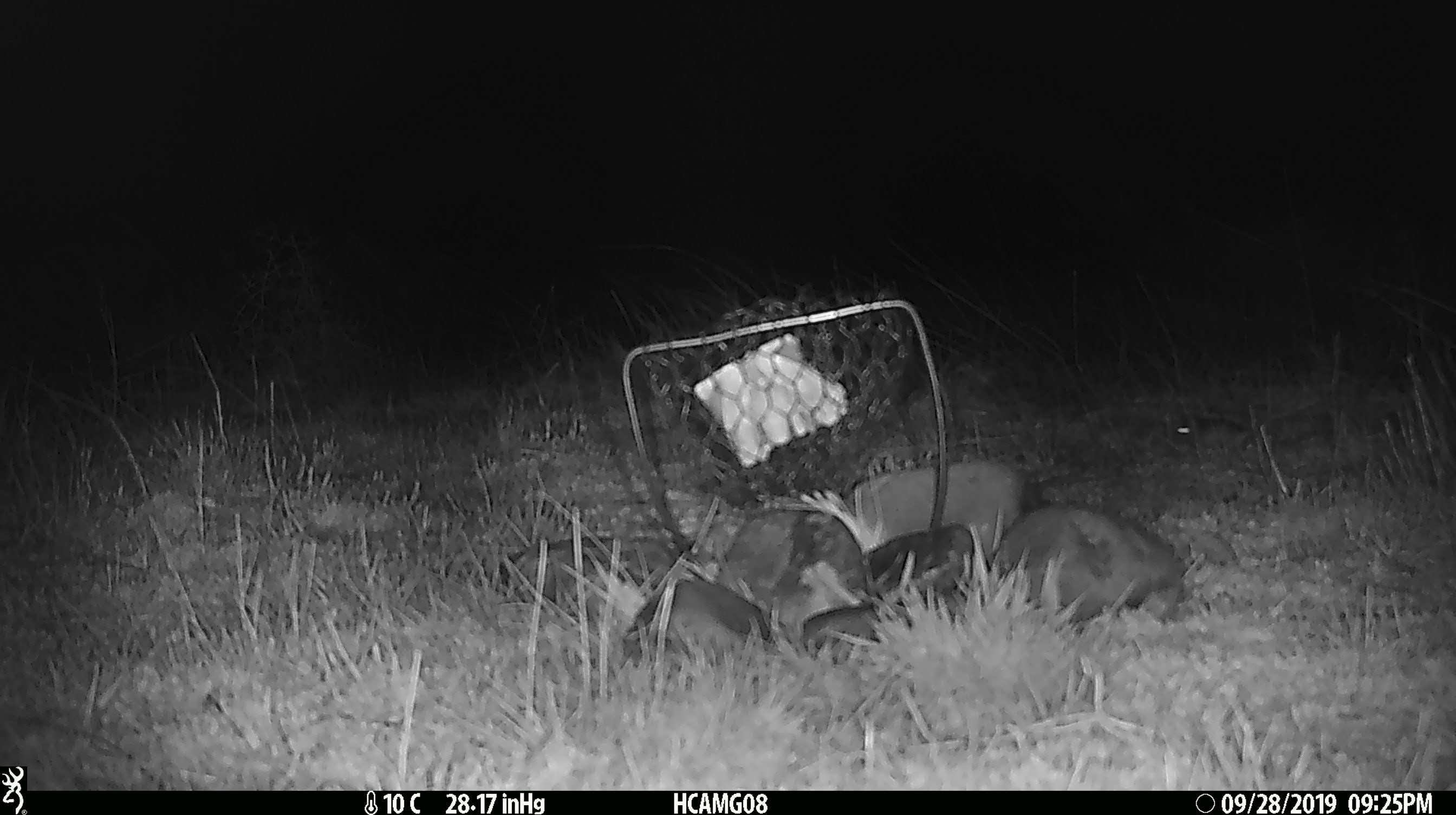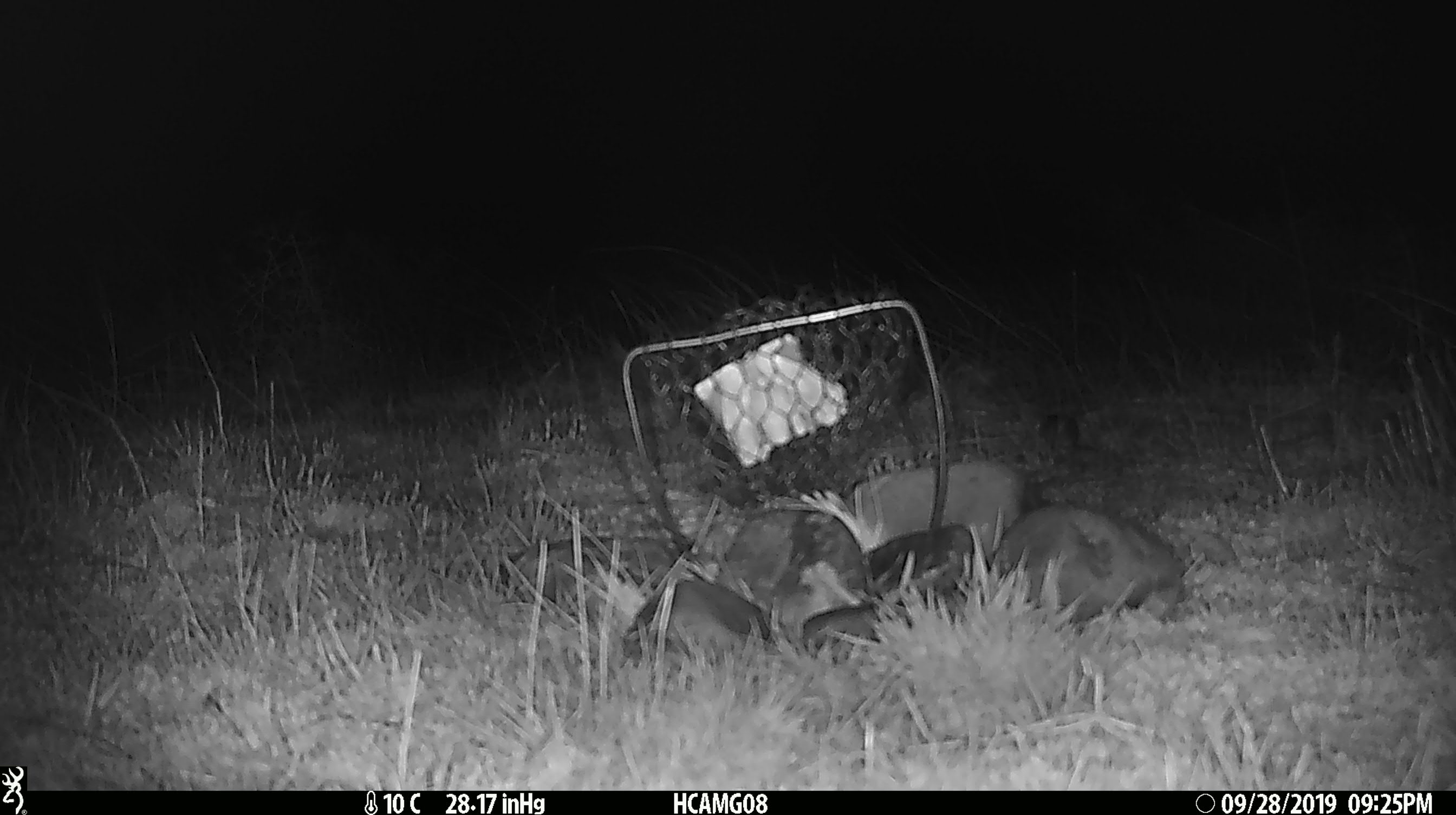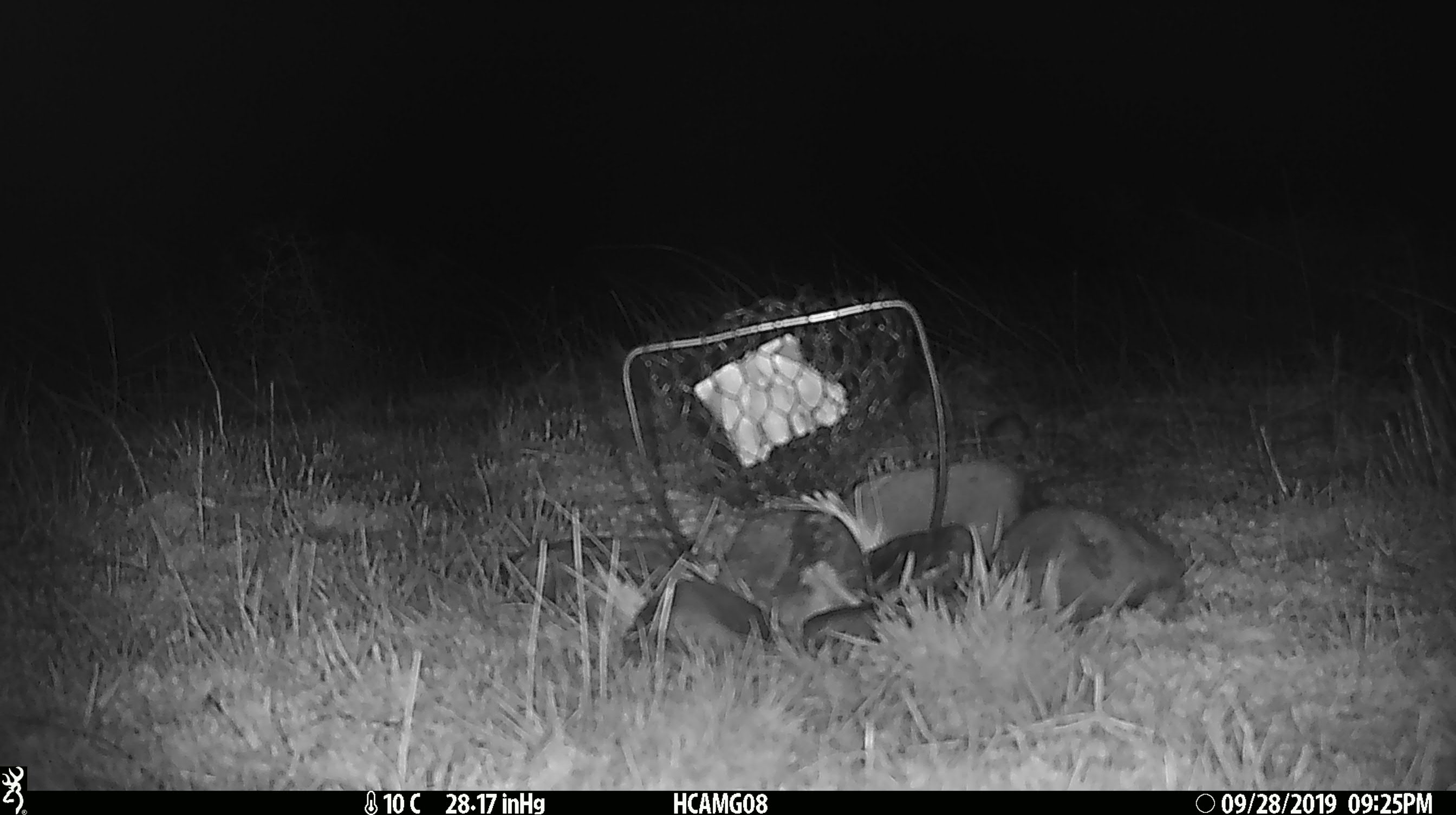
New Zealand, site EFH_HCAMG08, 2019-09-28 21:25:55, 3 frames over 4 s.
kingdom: Animalia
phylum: Chordata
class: Mammalia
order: Rodentia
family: Muridae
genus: Mus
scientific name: Mus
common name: mouse